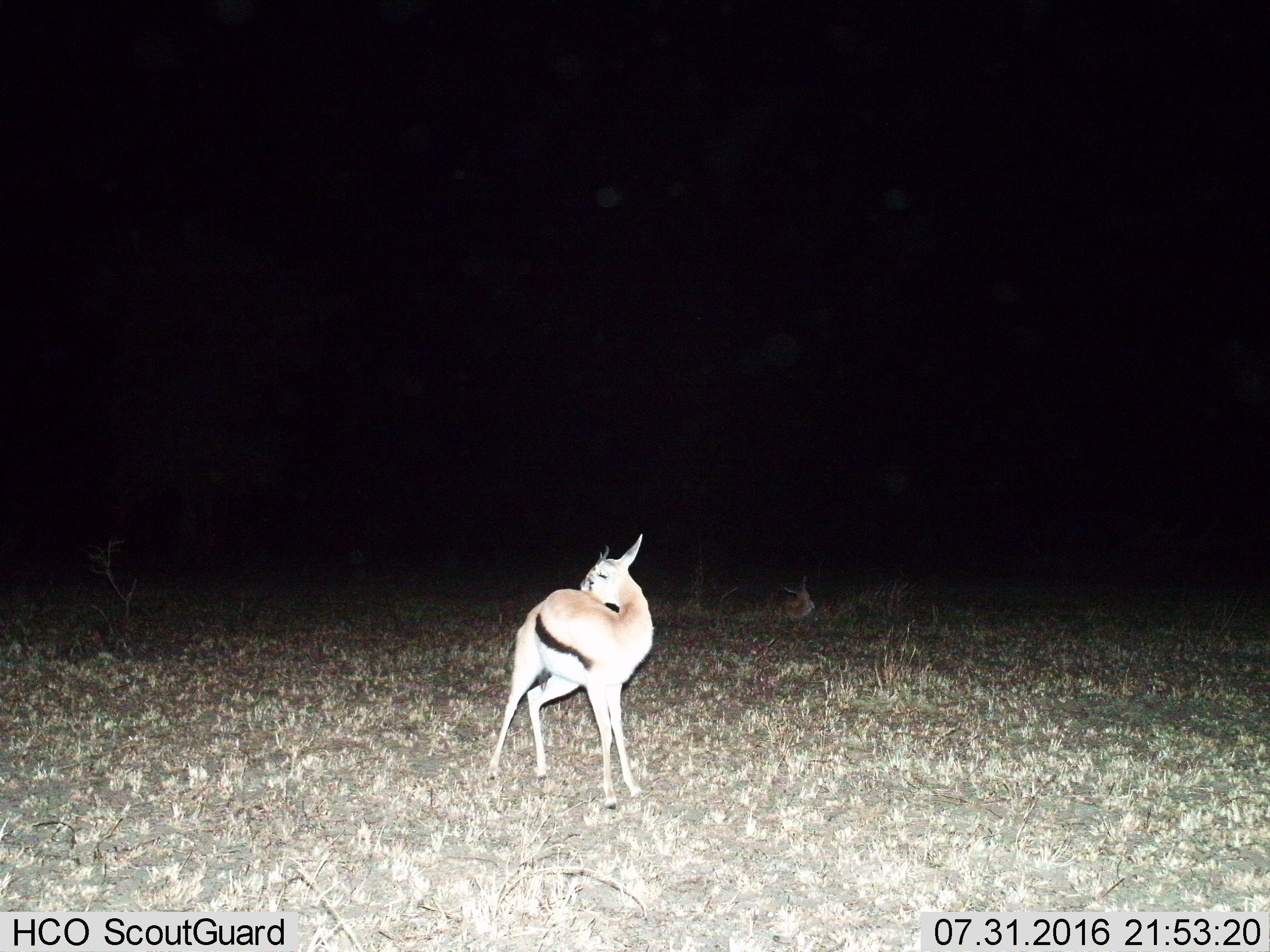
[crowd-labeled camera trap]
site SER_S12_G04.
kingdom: Animalia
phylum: Chordata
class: Mammalia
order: Artiodactyla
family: Bovidae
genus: Eudorcas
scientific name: Eudorcas thomsonii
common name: thomson's gazelle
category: gazellethomsons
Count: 2.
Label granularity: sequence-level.